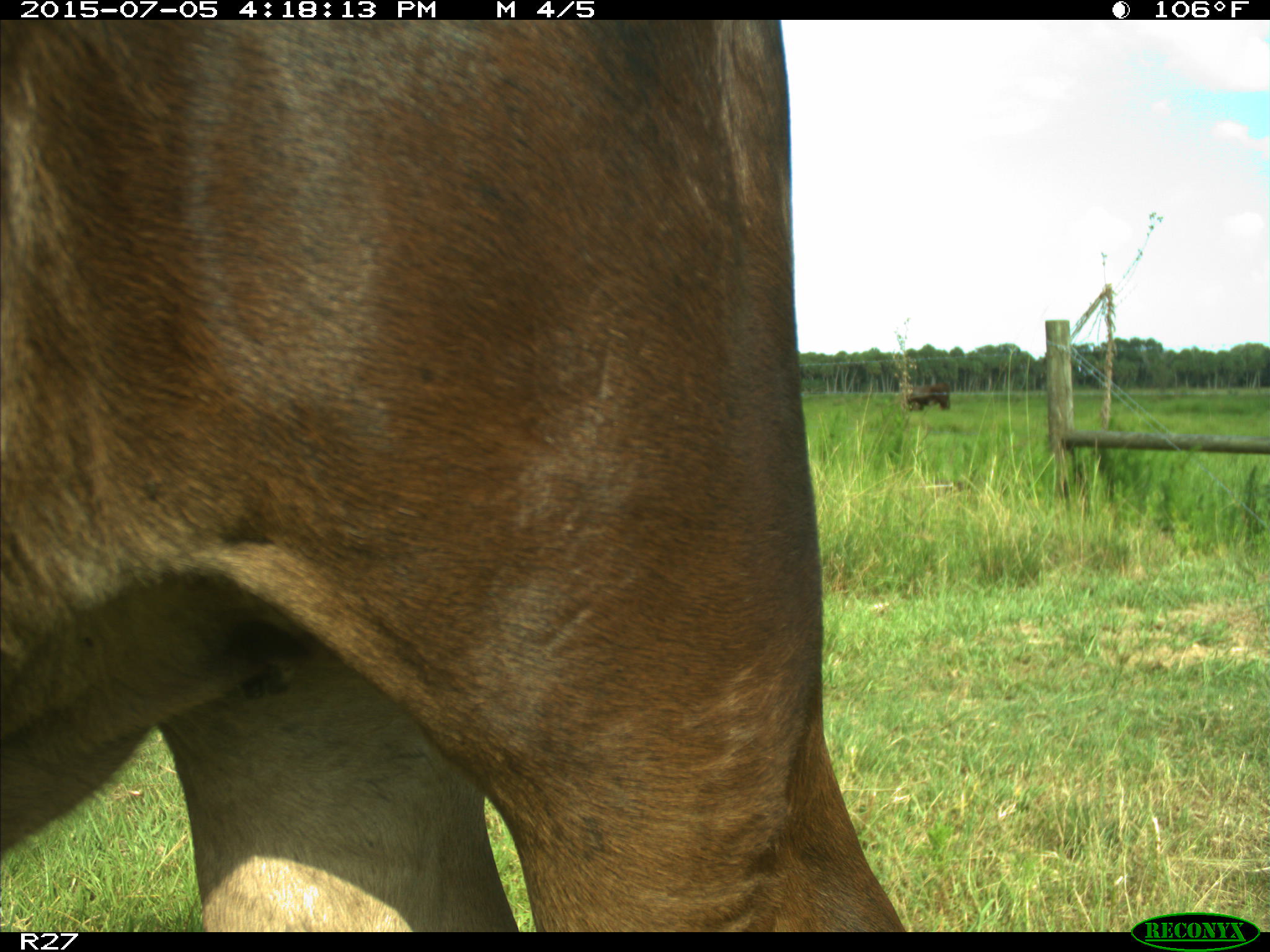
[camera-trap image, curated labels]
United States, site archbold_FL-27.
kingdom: Animalia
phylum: Chordata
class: Mammalia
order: Artiodactyla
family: Bovidae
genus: Bos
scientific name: Bos taurus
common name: domestic cow